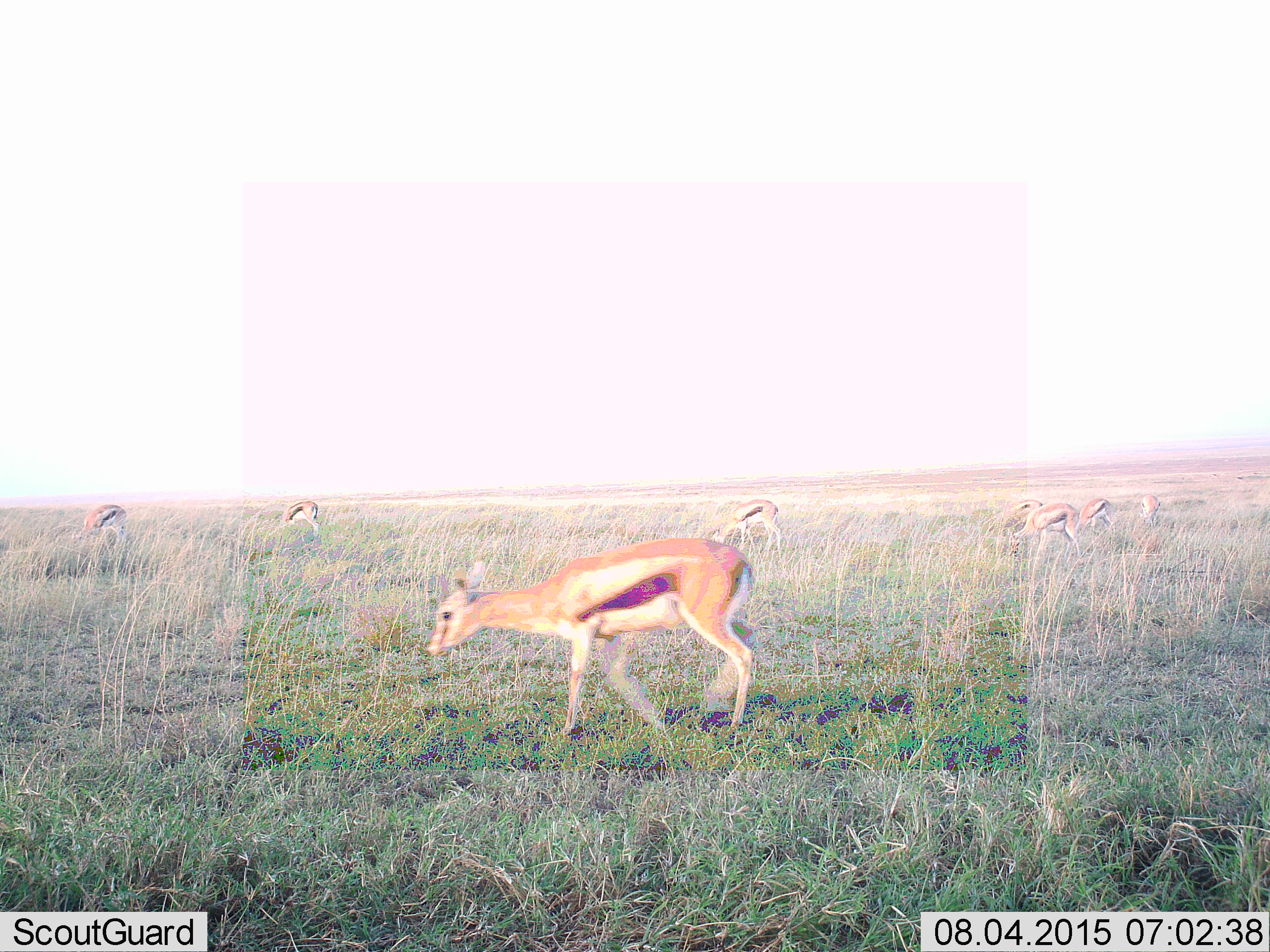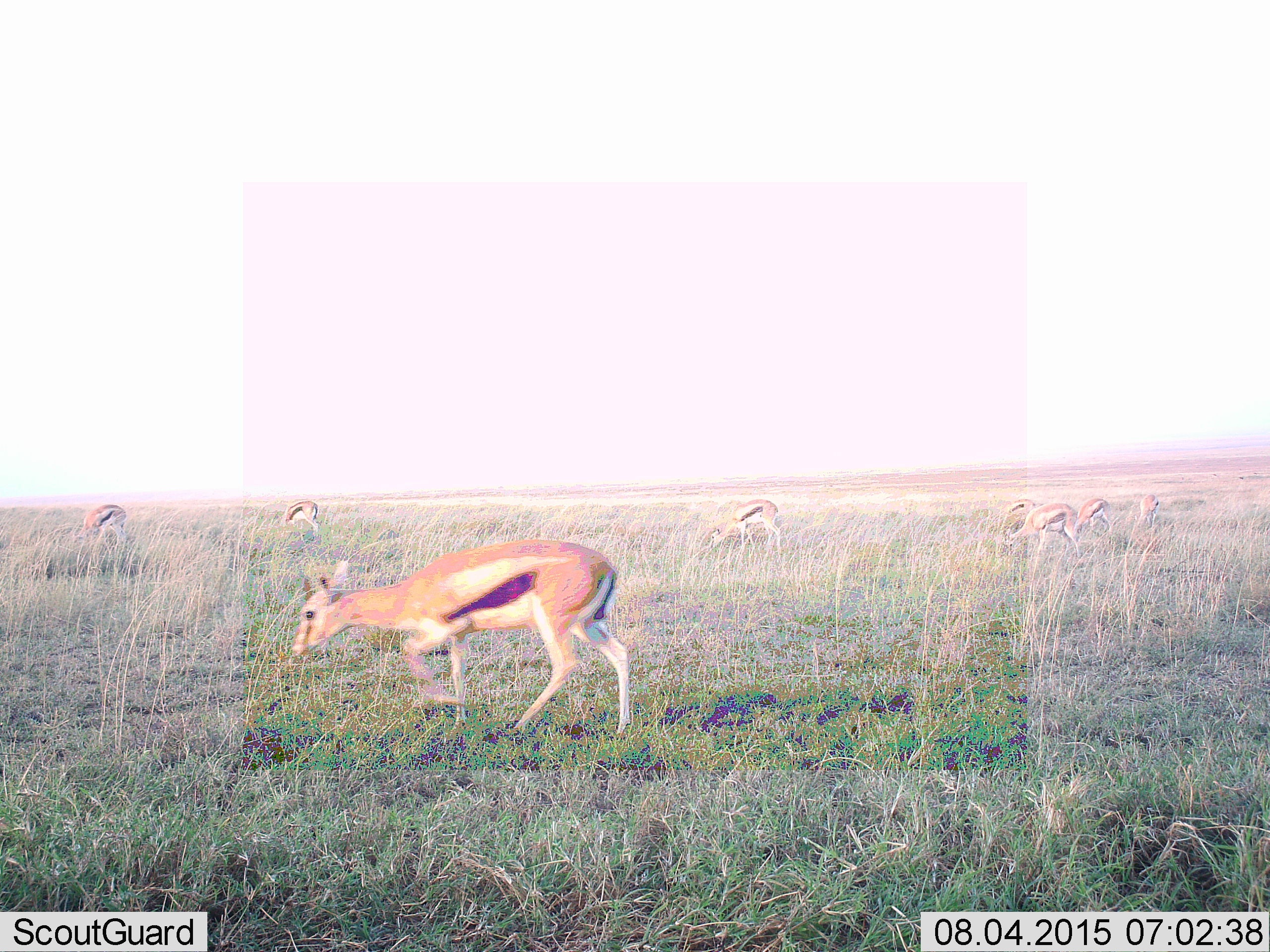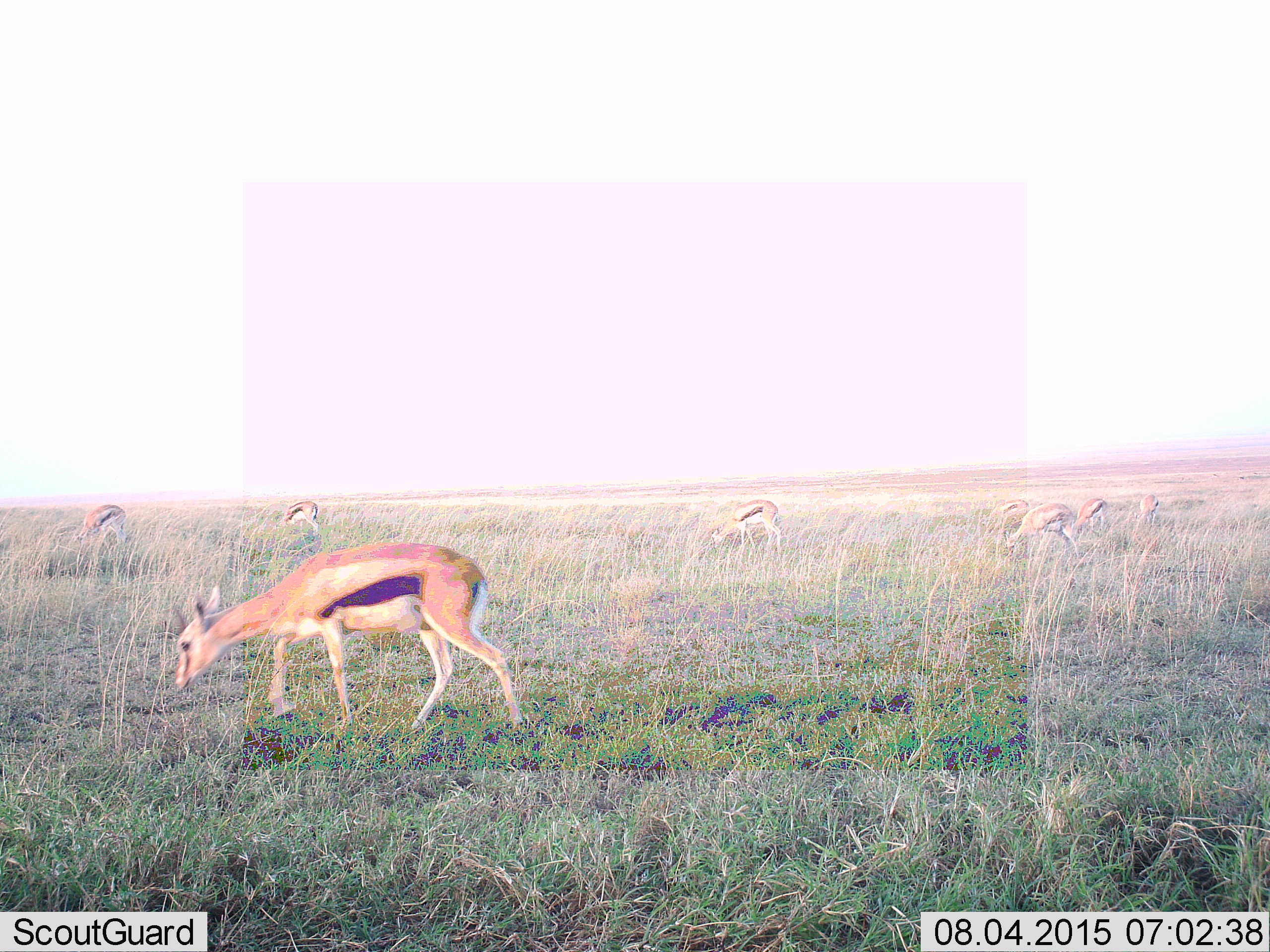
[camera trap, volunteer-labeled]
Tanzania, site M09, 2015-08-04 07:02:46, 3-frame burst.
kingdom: Animalia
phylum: Chordata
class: Mammalia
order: Artiodactyla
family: Bovidae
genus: Eudorcas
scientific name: Eudorcas thomsonii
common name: thomson's gazelle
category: gazellethomsons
Gazellethomsons (thomson's gazelle) (Eudorcas thomsonii), count 8. Behavior (volunteer vote fractions): standing 44%, resting 0%, moving 56%, interacting 0%. Young present (vote fraction): 11%. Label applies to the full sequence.